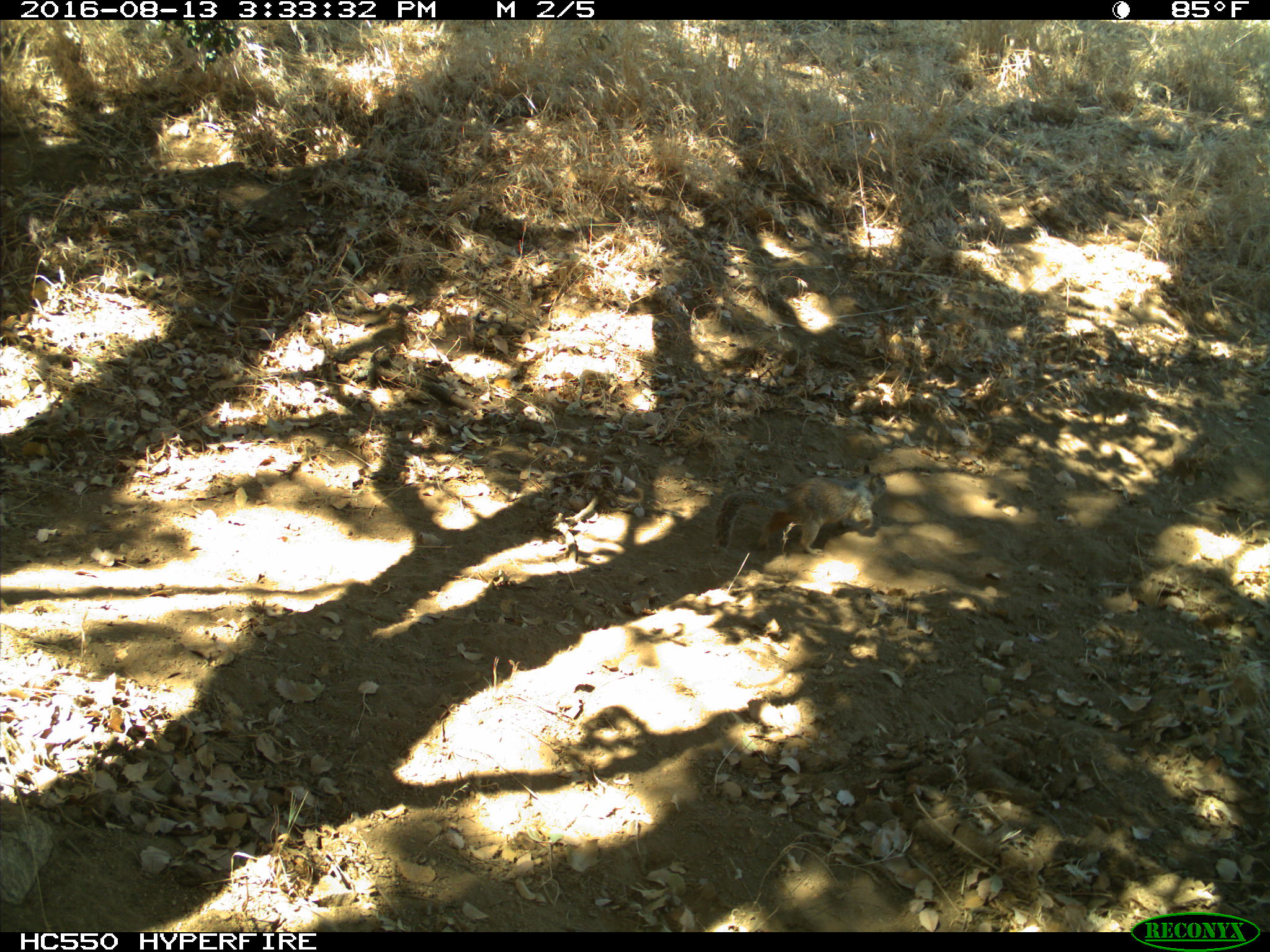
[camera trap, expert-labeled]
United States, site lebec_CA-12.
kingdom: Animalia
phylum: Chordata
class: Mammalia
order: Rodentia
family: Sciuridae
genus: Otospermophilus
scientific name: Otospermophilus beecheyi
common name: california ground squirrel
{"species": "Otospermophilus beecheyi (california ground squirrel)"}